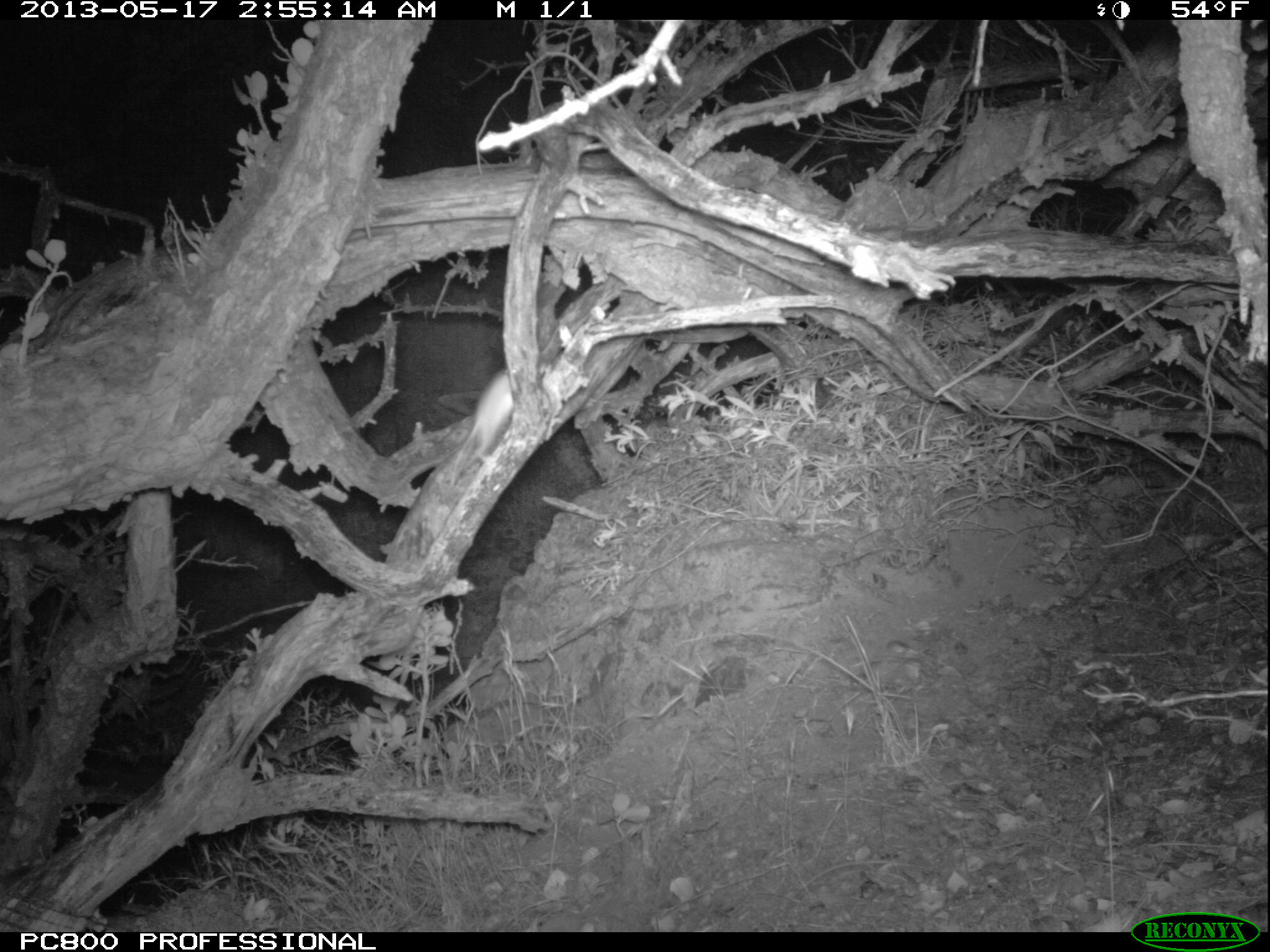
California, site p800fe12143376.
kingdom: Animalia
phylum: Chordata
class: Mammalia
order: Rodentia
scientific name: Rodentia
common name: rodent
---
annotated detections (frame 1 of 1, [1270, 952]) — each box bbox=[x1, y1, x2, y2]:
rodent: bbox=[450, 367, 513, 486]